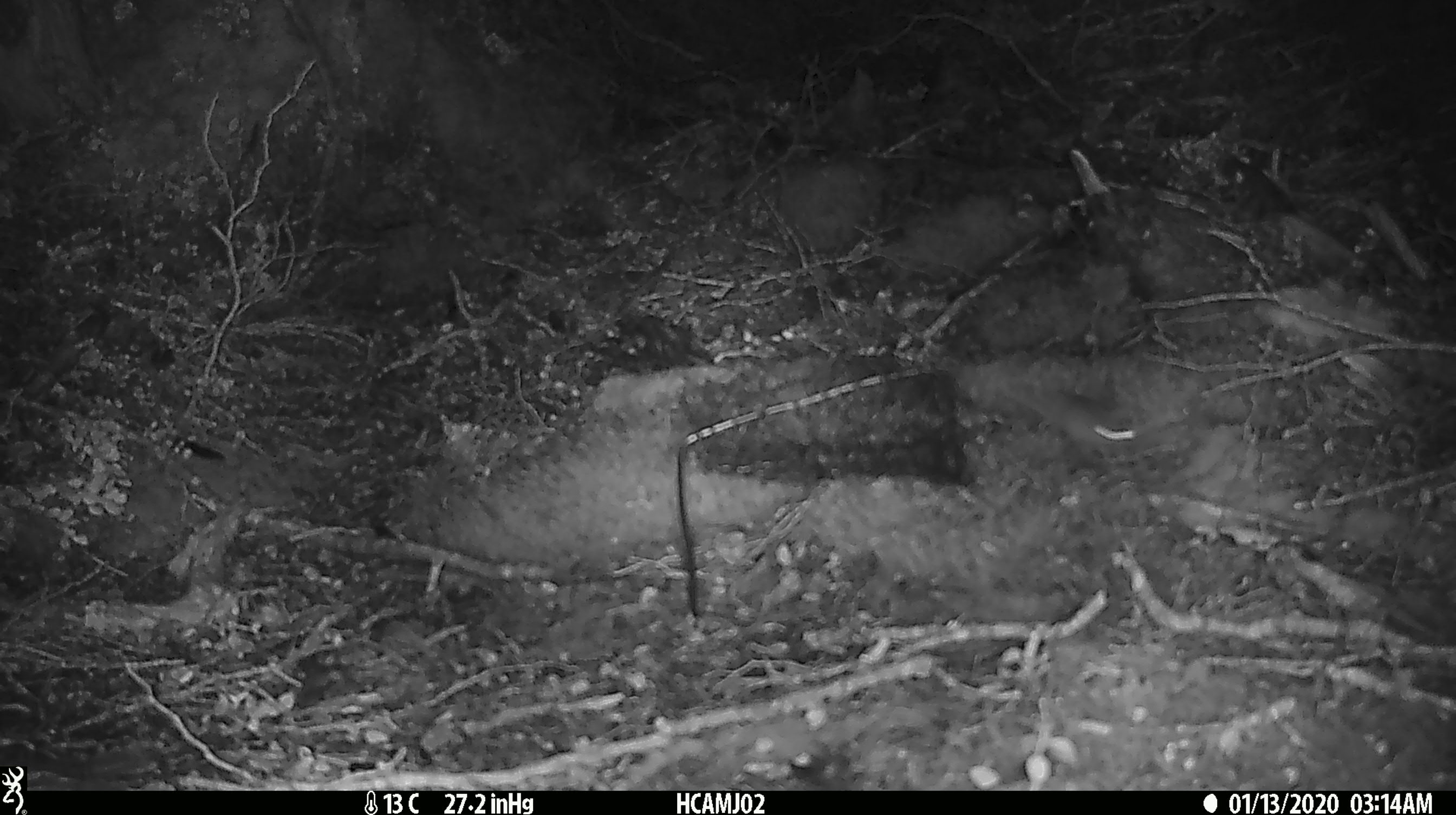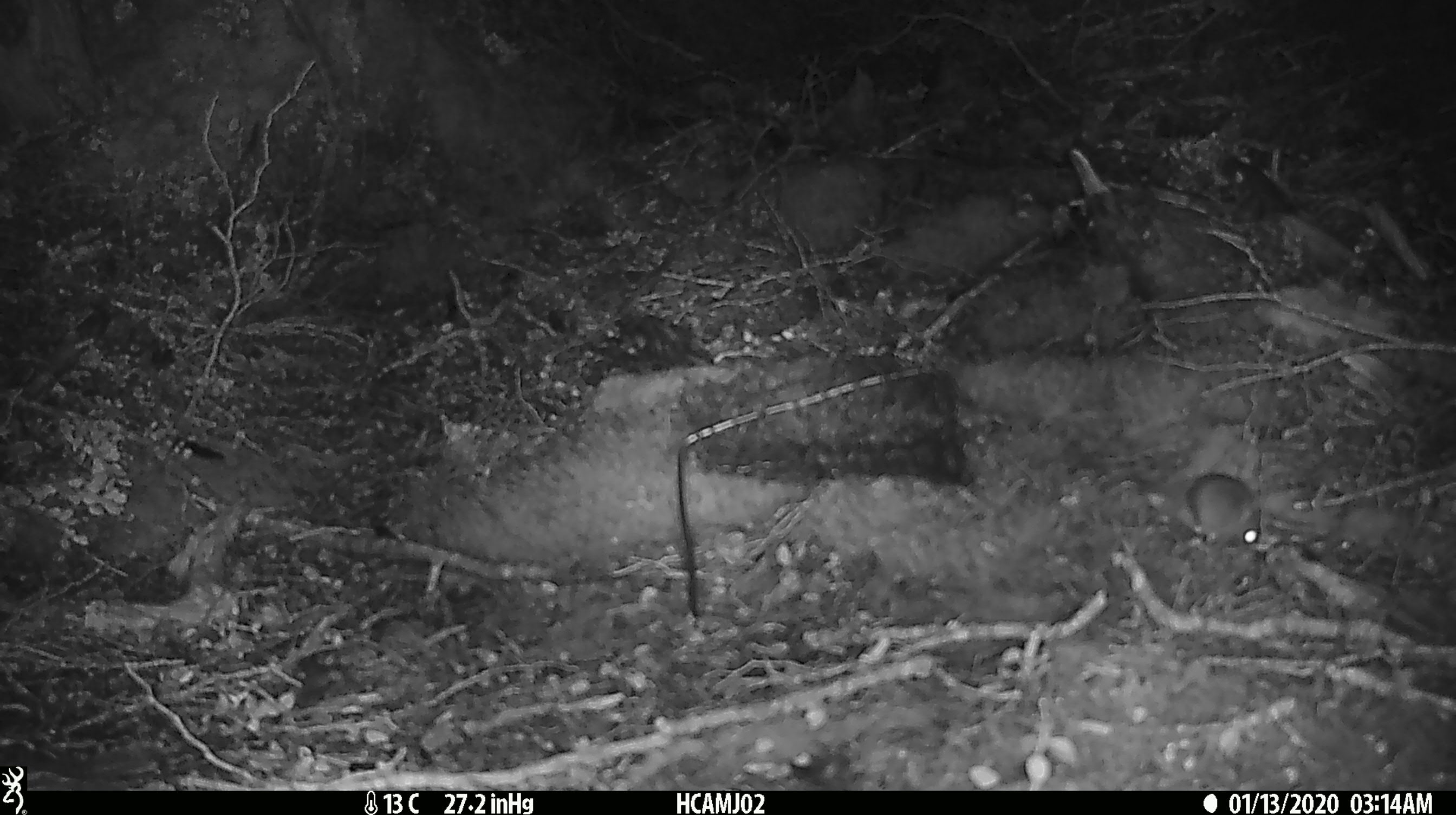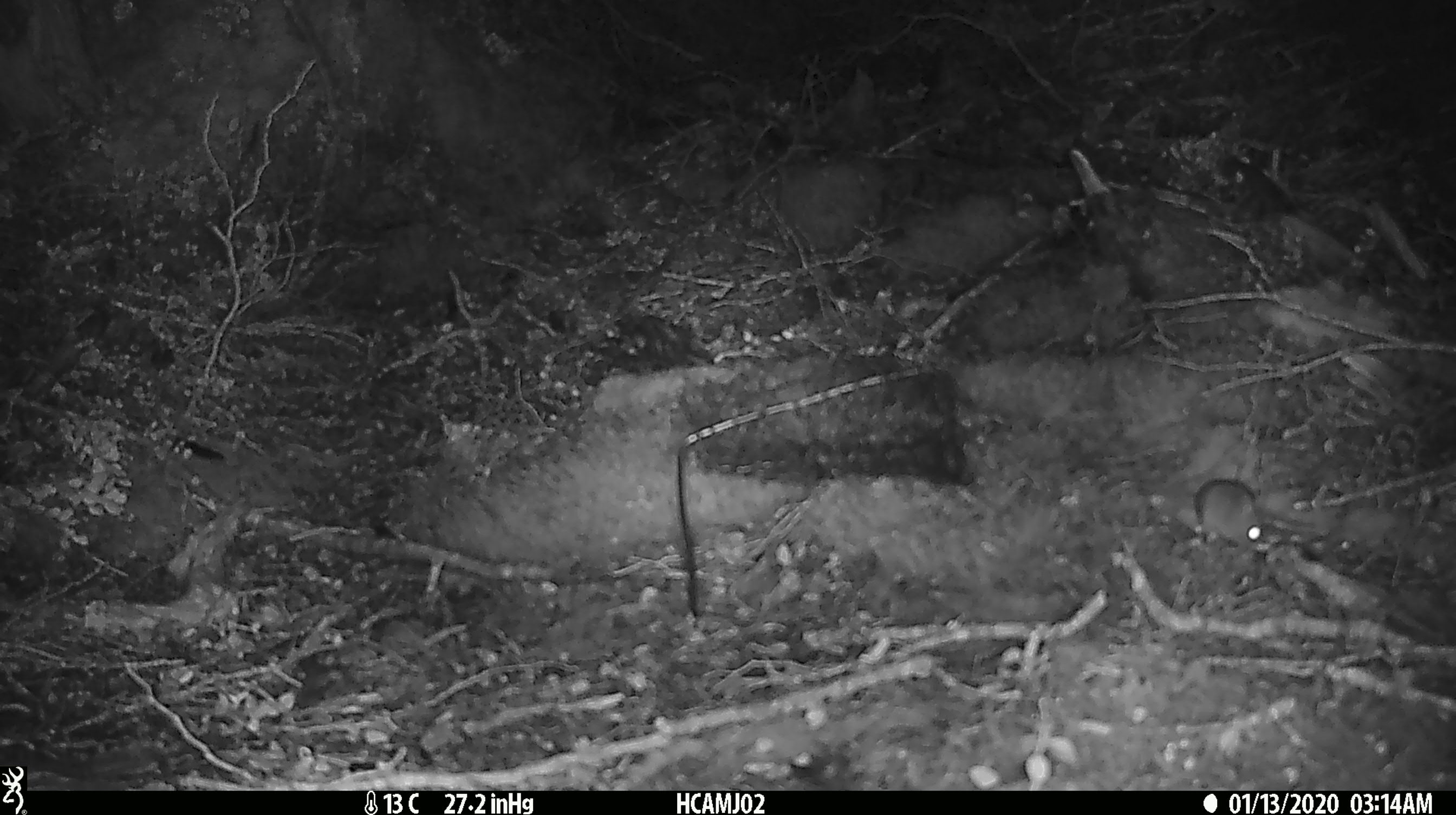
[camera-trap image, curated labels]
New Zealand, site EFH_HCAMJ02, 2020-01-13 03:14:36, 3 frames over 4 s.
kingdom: Animalia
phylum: Chordata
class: Mammalia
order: Rodentia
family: Muridae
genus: Mus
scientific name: Mus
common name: mouse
Mouse (Mus).